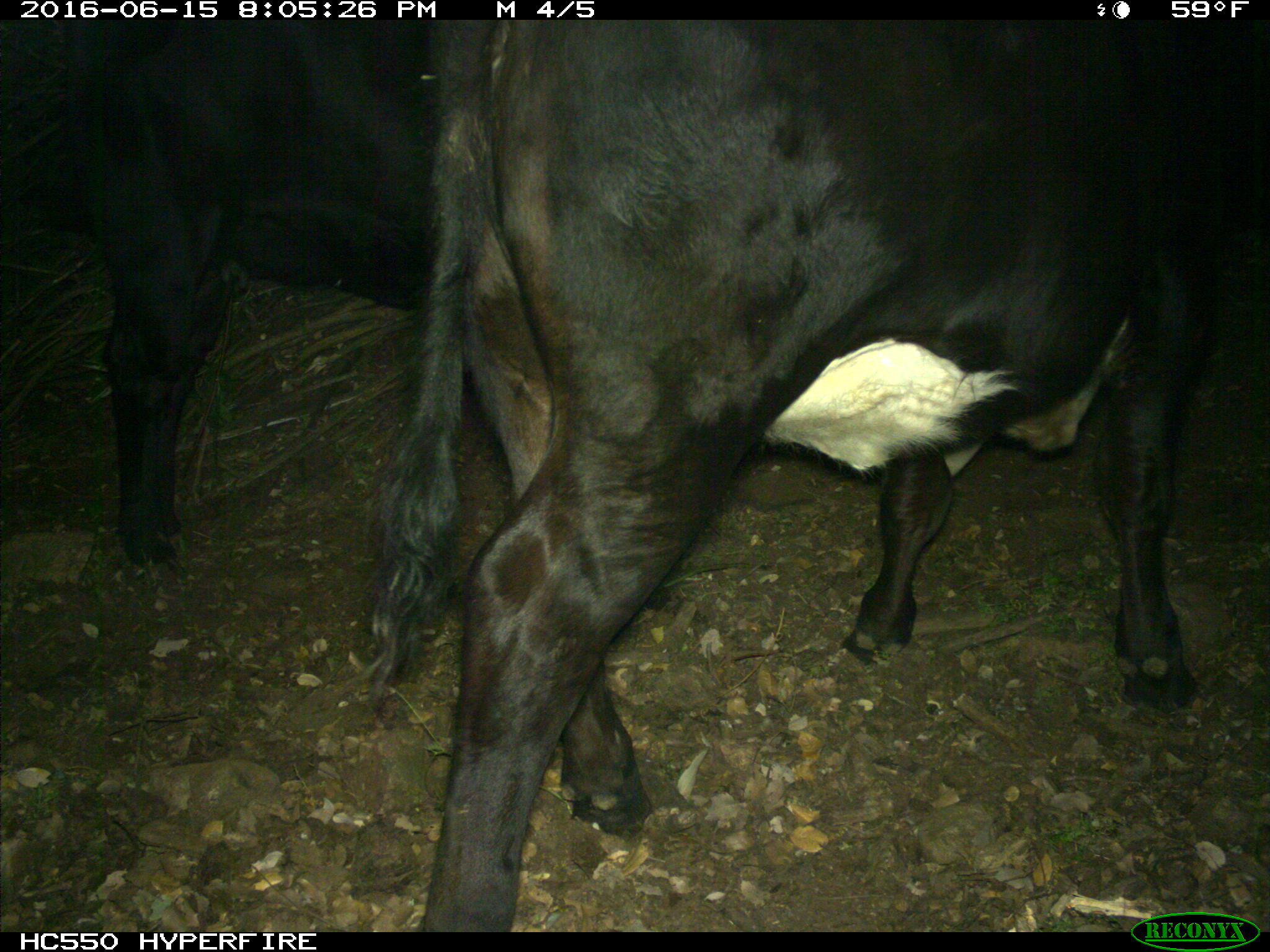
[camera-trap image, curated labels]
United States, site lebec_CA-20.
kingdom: Animalia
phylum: Chordata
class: Mammalia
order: Artiodactyla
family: Bovidae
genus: Bos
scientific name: Bos taurus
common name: domestic cow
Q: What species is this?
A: Bos taurus (domestic cow).